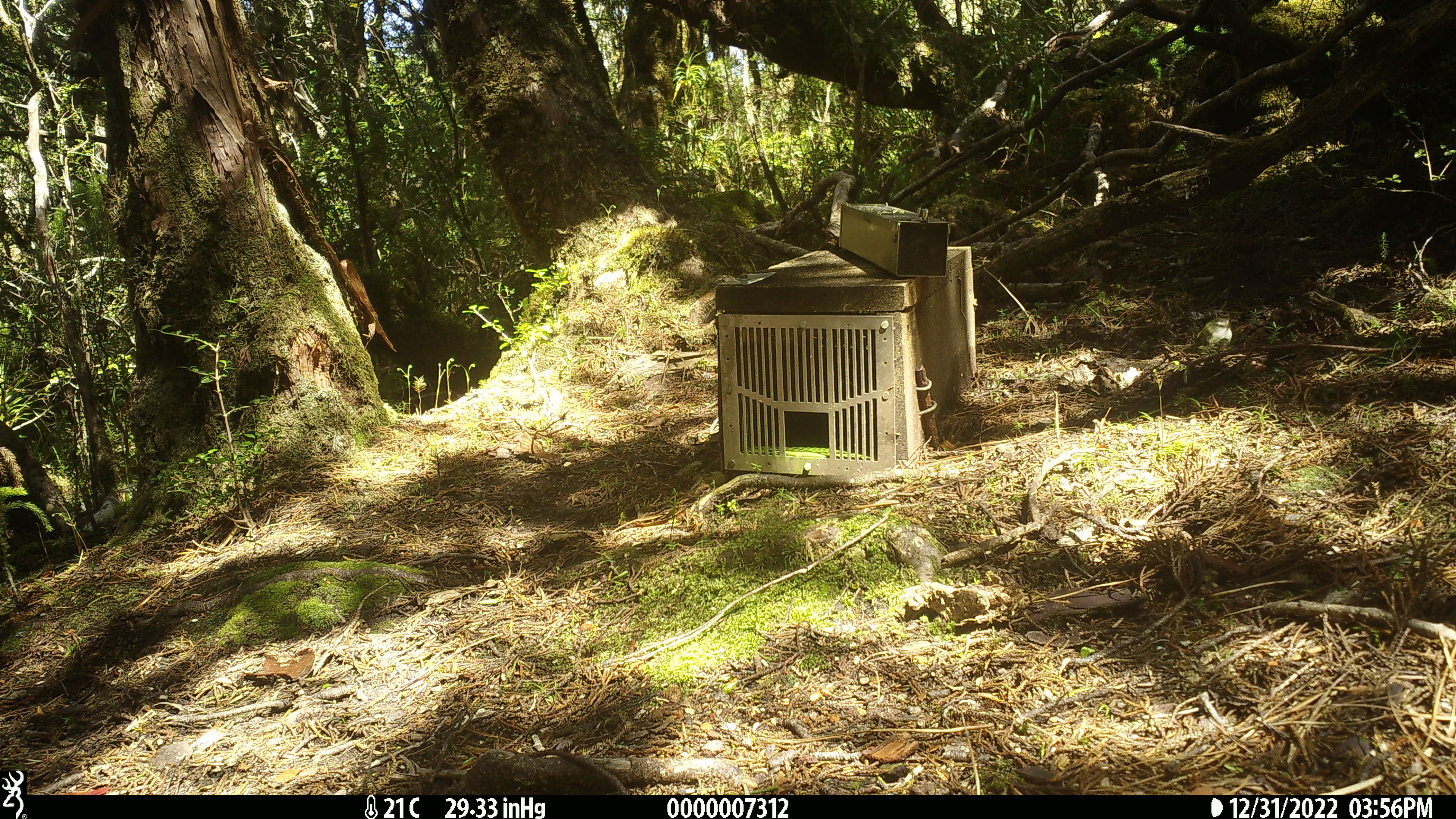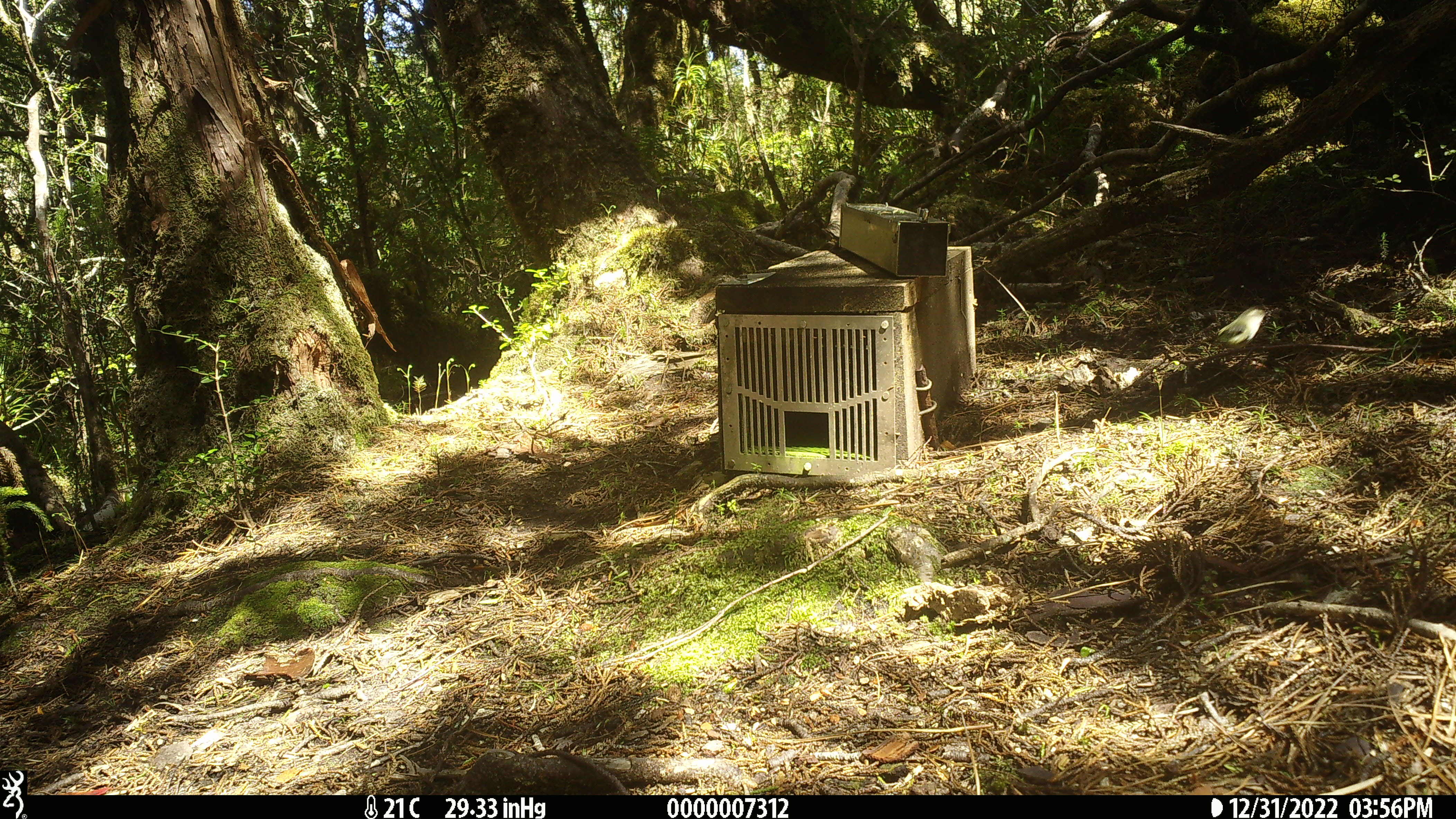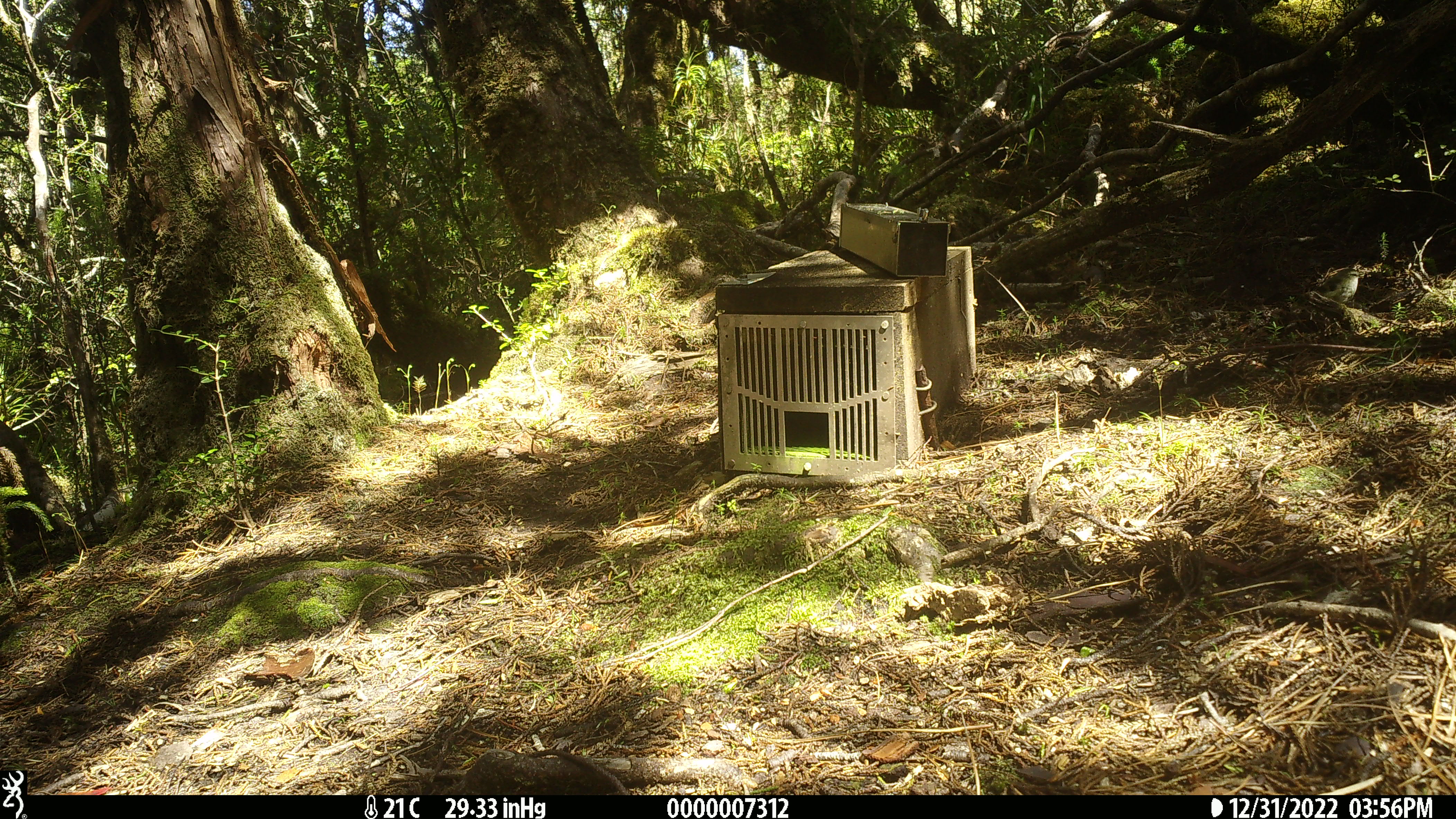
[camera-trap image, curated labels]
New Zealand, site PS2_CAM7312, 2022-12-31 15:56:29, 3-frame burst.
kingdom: Animalia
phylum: Chordata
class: Aves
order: Passeriformes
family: Acanthisittidae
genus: Acanthisitta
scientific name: Acanthisitta chloris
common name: rifleman